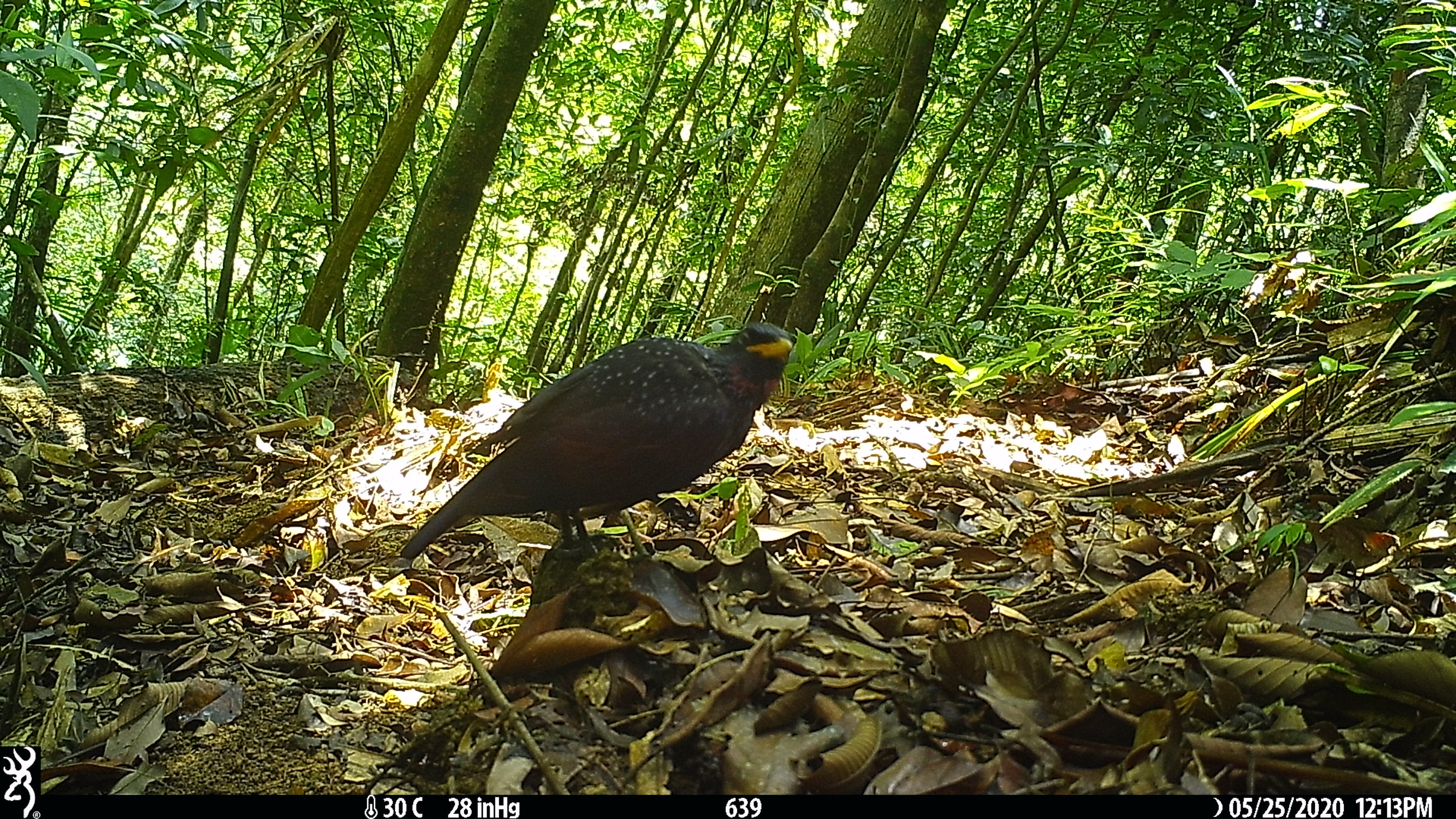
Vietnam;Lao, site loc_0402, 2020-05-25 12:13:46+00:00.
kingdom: Animalia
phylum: Chordata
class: Aves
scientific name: Aves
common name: bird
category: unidentified bird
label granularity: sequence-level